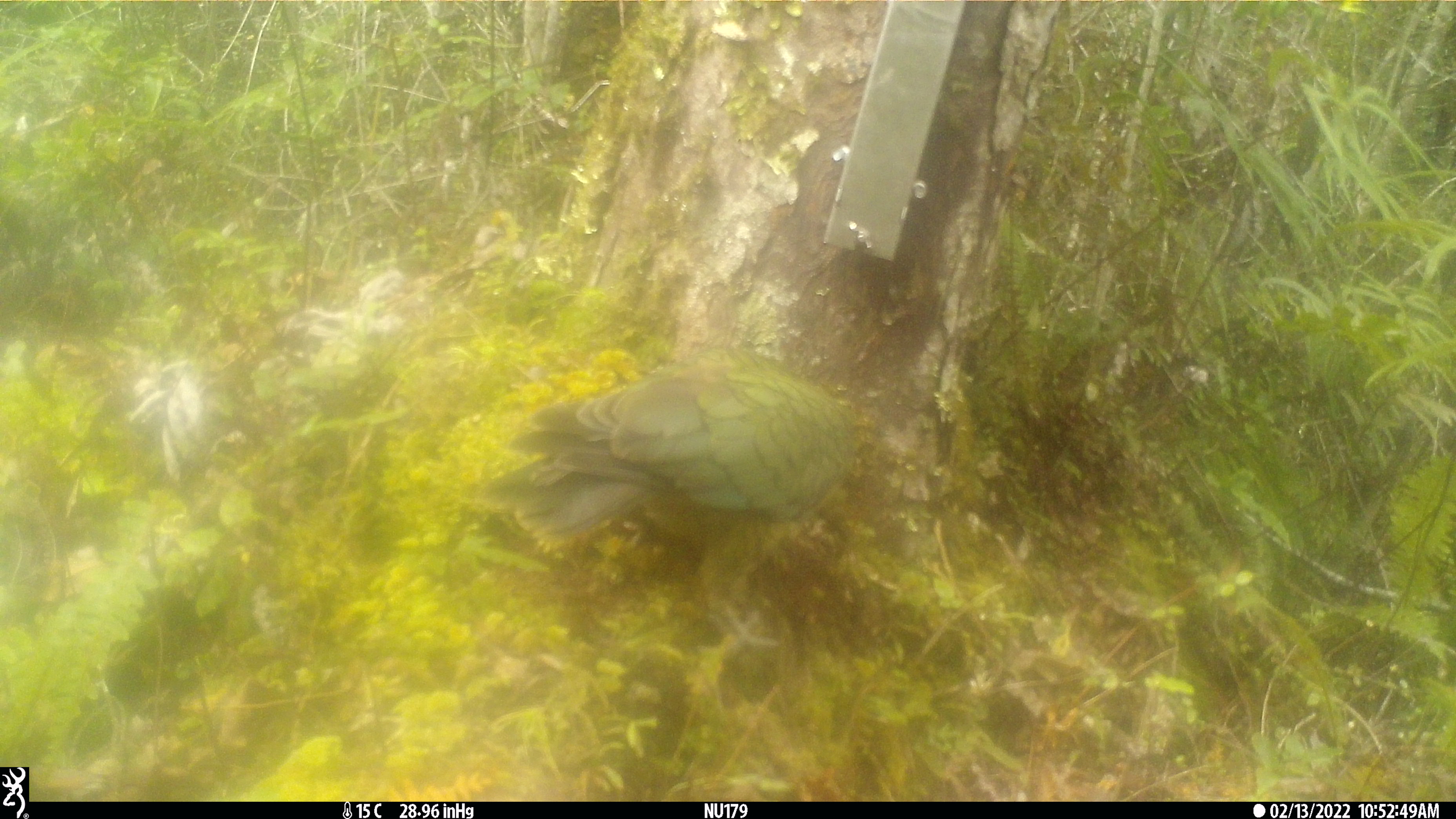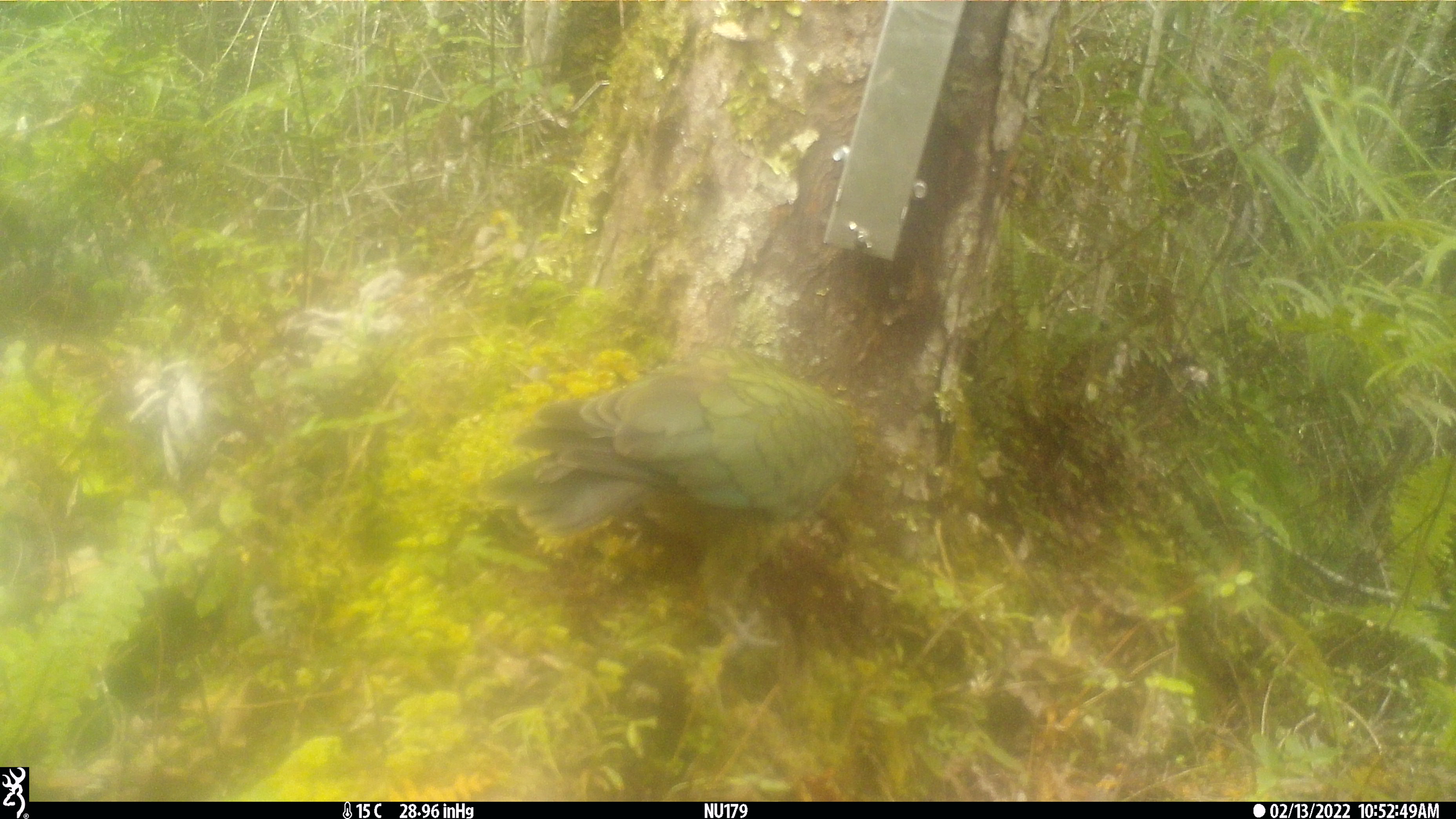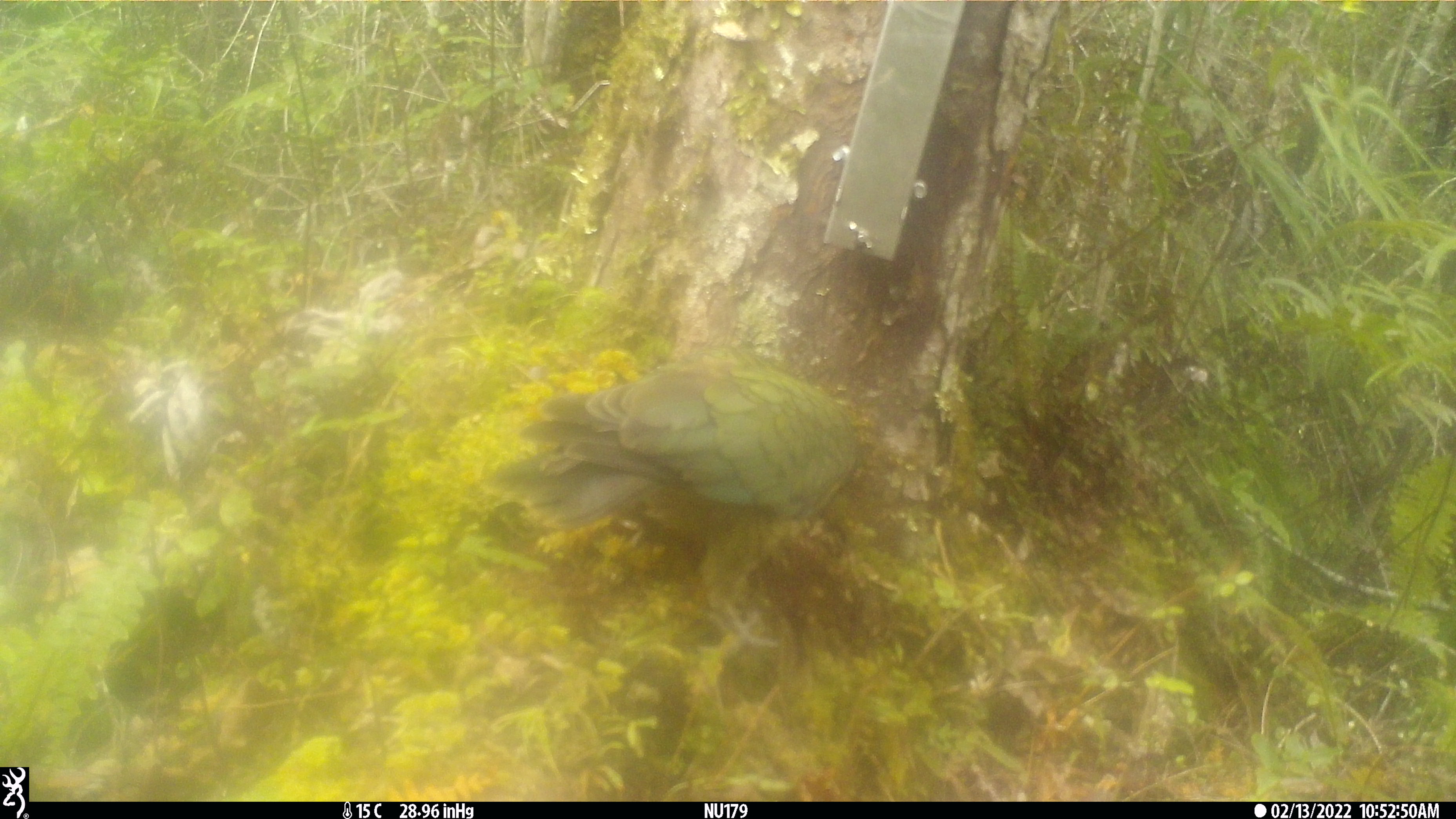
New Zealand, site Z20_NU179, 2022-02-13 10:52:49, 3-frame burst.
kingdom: Animalia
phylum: Chordata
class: Aves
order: Psittaciformes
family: Strigopidae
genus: Nestor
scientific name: Nestor notabilis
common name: kea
Kea (Nestor notabilis).